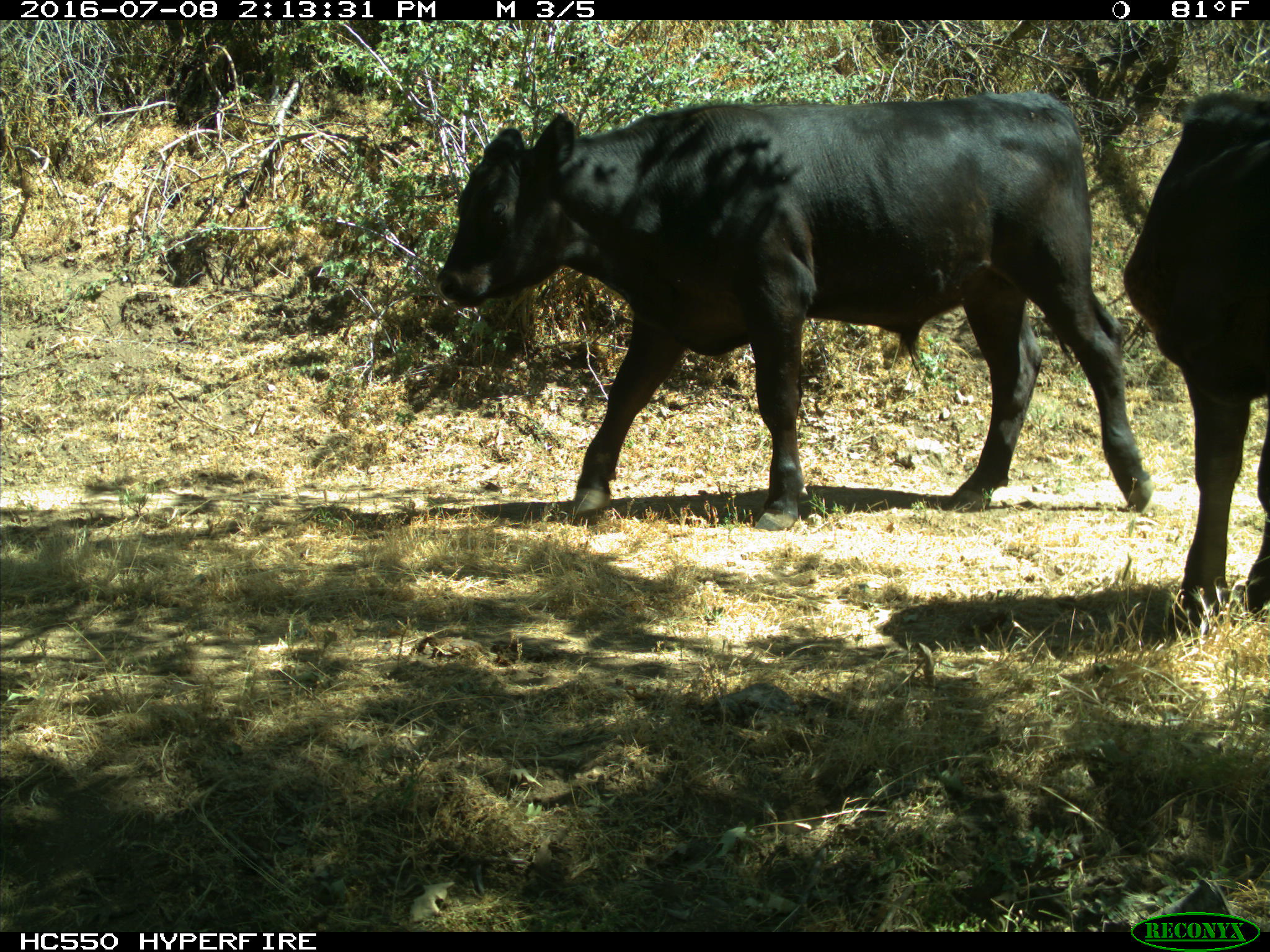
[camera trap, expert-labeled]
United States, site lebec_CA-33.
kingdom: Animalia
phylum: Chordata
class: Mammalia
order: Artiodactyla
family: Bovidae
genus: Bos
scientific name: Bos taurus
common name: domestic cow